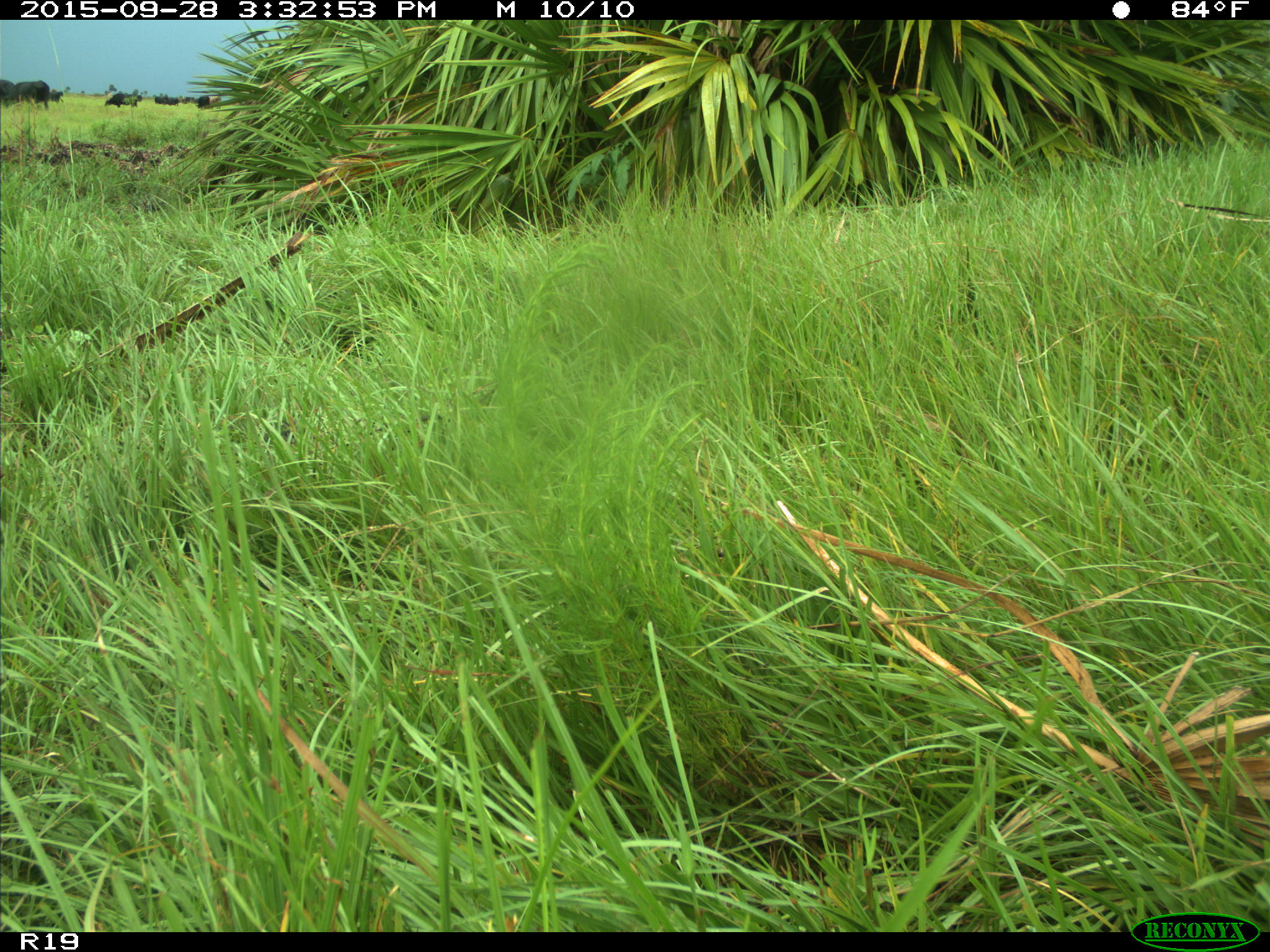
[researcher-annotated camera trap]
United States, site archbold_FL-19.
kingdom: Animalia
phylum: Chordata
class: Mammalia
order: Artiodactyla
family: Bovidae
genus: Bos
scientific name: Bos taurus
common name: domestic cow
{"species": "Bos taurus (domestic cow)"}